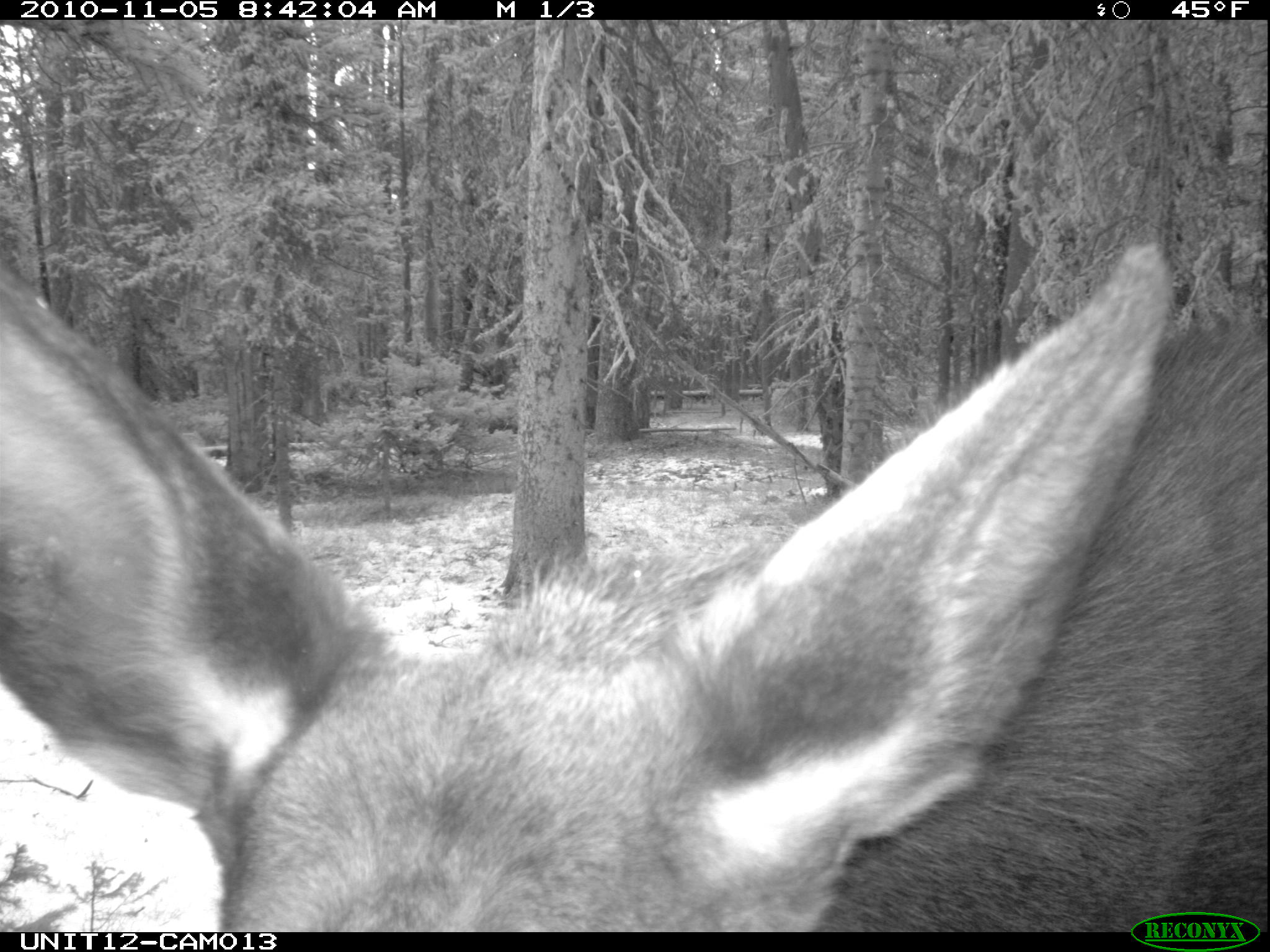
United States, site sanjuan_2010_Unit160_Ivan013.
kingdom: Animalia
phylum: Chordata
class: Mammalia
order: Artiodactyla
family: Cervidae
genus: Alces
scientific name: Alces alces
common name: moose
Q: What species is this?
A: Alces alces (moose).